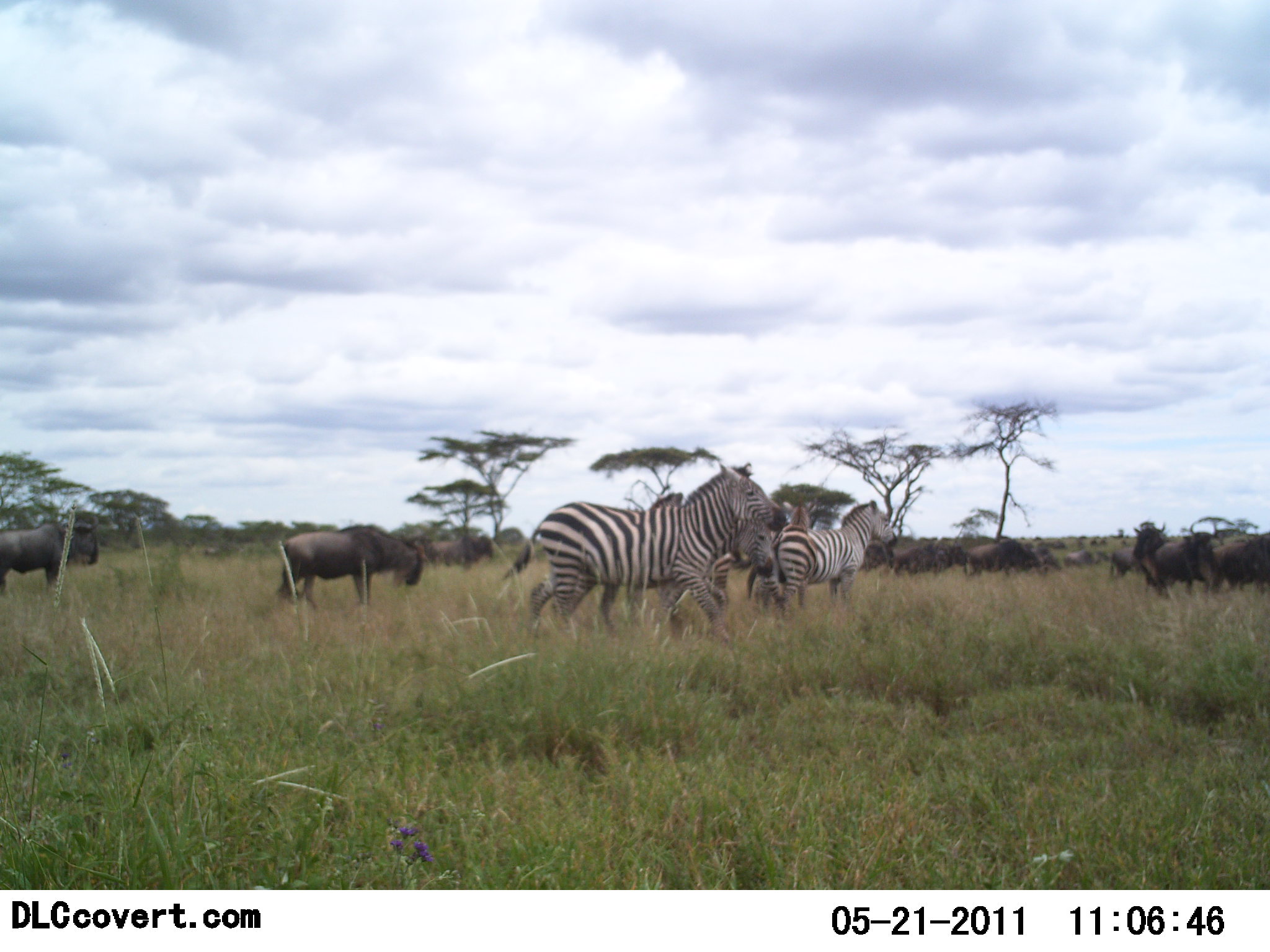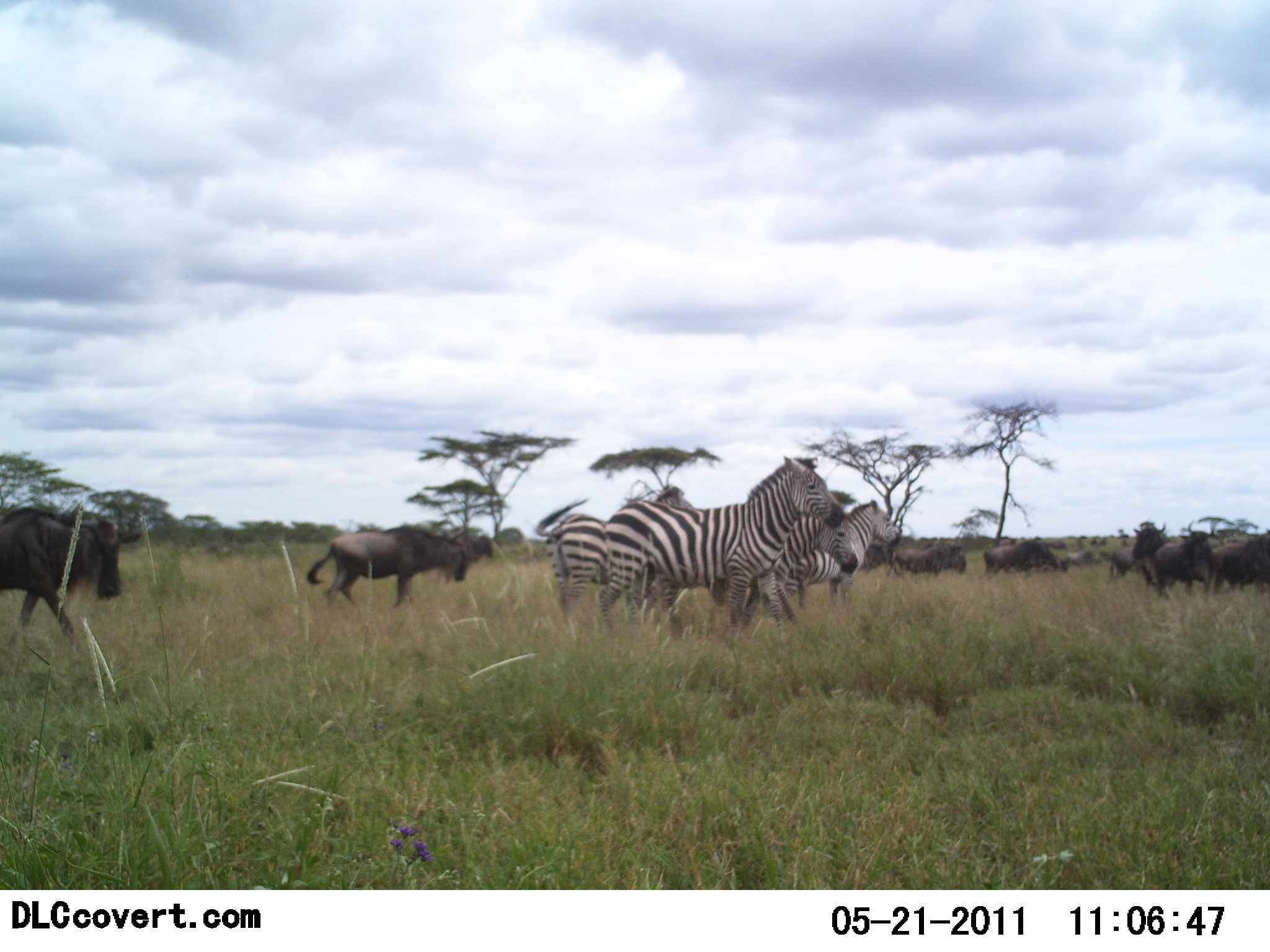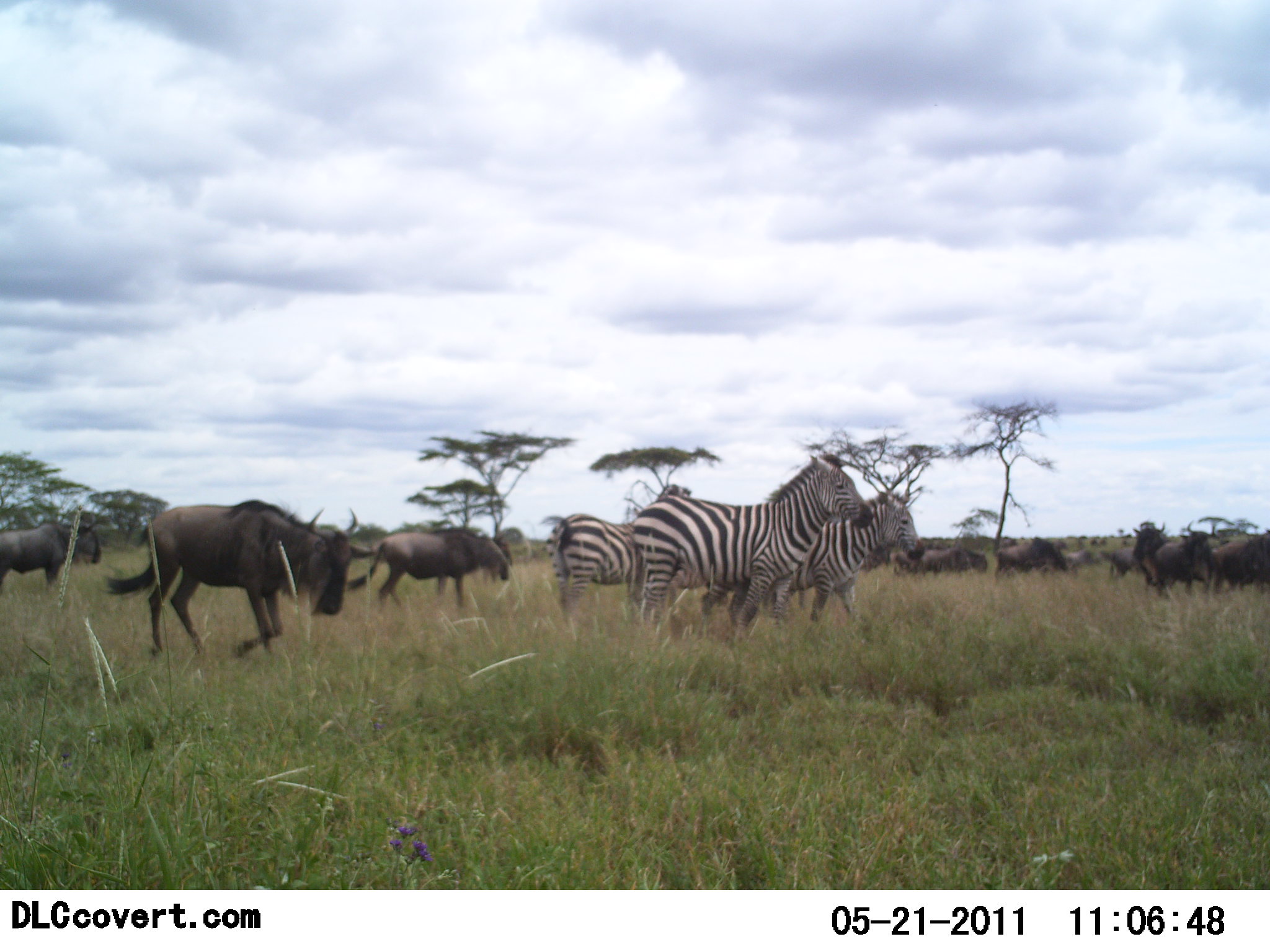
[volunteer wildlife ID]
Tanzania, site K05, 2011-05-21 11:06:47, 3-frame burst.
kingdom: Animalia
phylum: Chordata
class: Mammalia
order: Artiodactyla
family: Bovidae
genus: Connochaetes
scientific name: Connochaetes taurinus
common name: blue wildebeest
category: wildebeest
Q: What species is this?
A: Wildebeest (blue wildebeest) (Connochaetes taurinus).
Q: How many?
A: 11-50.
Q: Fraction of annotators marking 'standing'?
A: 42%.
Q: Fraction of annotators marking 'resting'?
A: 0%.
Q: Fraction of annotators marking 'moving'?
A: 75%.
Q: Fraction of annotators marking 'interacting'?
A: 0%.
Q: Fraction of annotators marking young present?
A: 0%.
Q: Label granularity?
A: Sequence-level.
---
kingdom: Animalia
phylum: Chordata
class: Mammalia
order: Perissodactyla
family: Equidae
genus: Equus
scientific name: Equus quagga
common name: plains zebra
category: zebra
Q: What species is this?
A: Zebra (plains zebra) (Equus quagga).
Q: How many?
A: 4.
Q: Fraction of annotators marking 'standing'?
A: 58%.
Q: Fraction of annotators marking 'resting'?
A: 0%.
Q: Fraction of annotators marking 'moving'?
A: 75%.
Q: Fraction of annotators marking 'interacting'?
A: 8%.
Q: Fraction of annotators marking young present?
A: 17%.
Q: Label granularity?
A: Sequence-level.